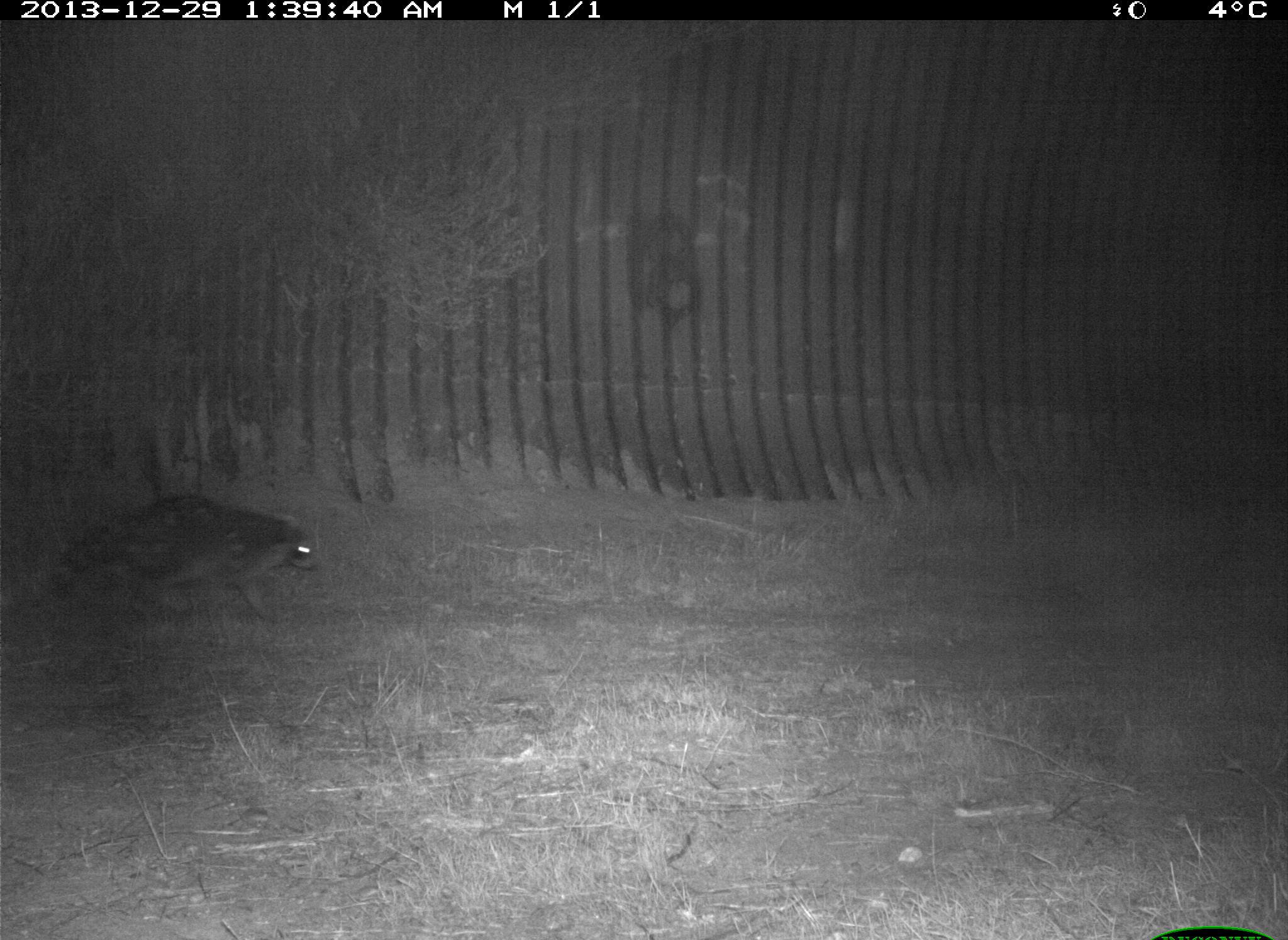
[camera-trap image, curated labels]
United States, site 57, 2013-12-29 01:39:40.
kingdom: Animalia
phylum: Chordata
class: Mammalia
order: Carnivora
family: Procyonidae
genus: Procyon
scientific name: Procyon lotor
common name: raccoon